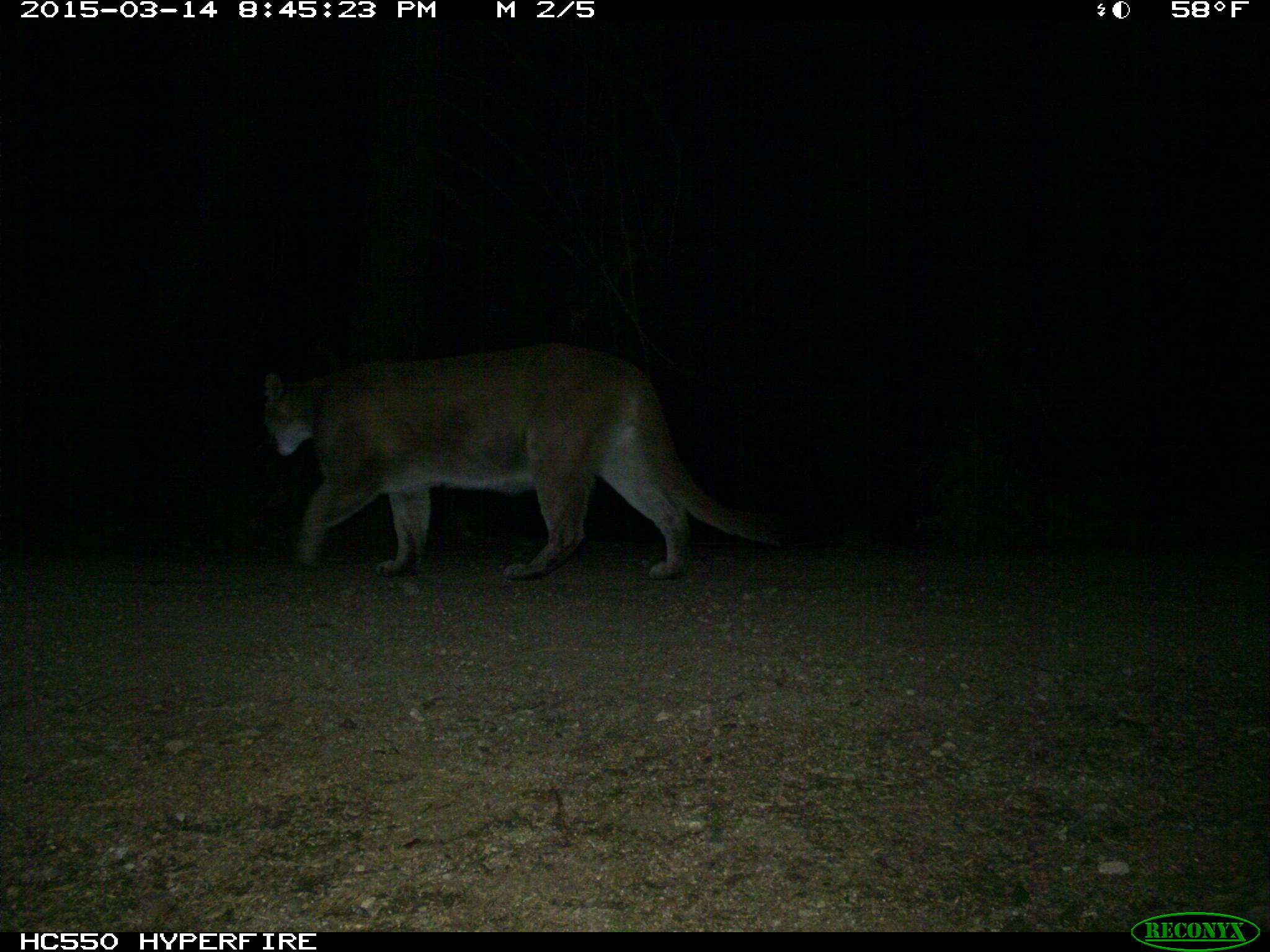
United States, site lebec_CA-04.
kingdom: Animalia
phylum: Chordata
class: Mammalia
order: Carnivora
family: Felidae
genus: Puma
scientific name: Puma concolor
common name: mountain lion